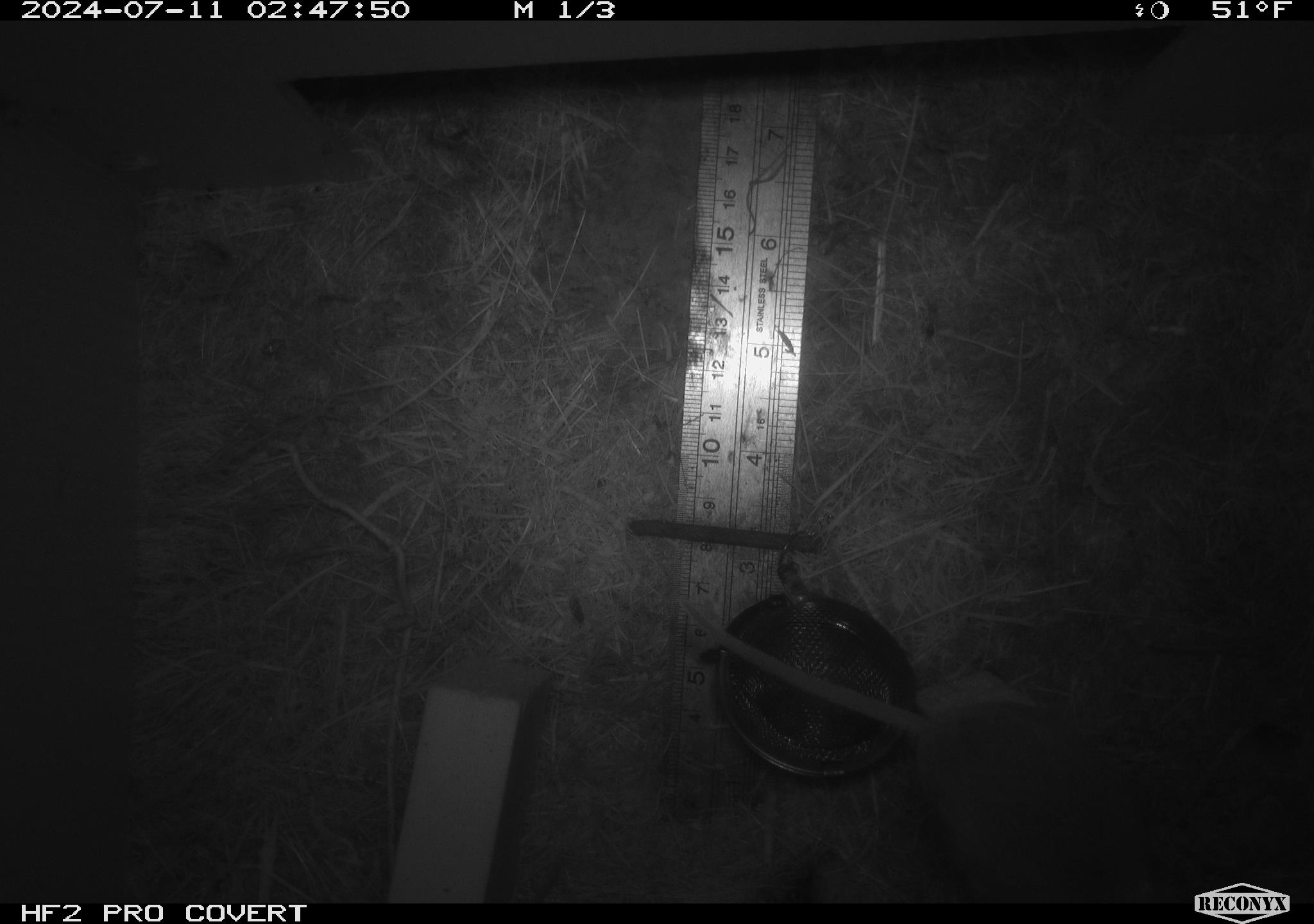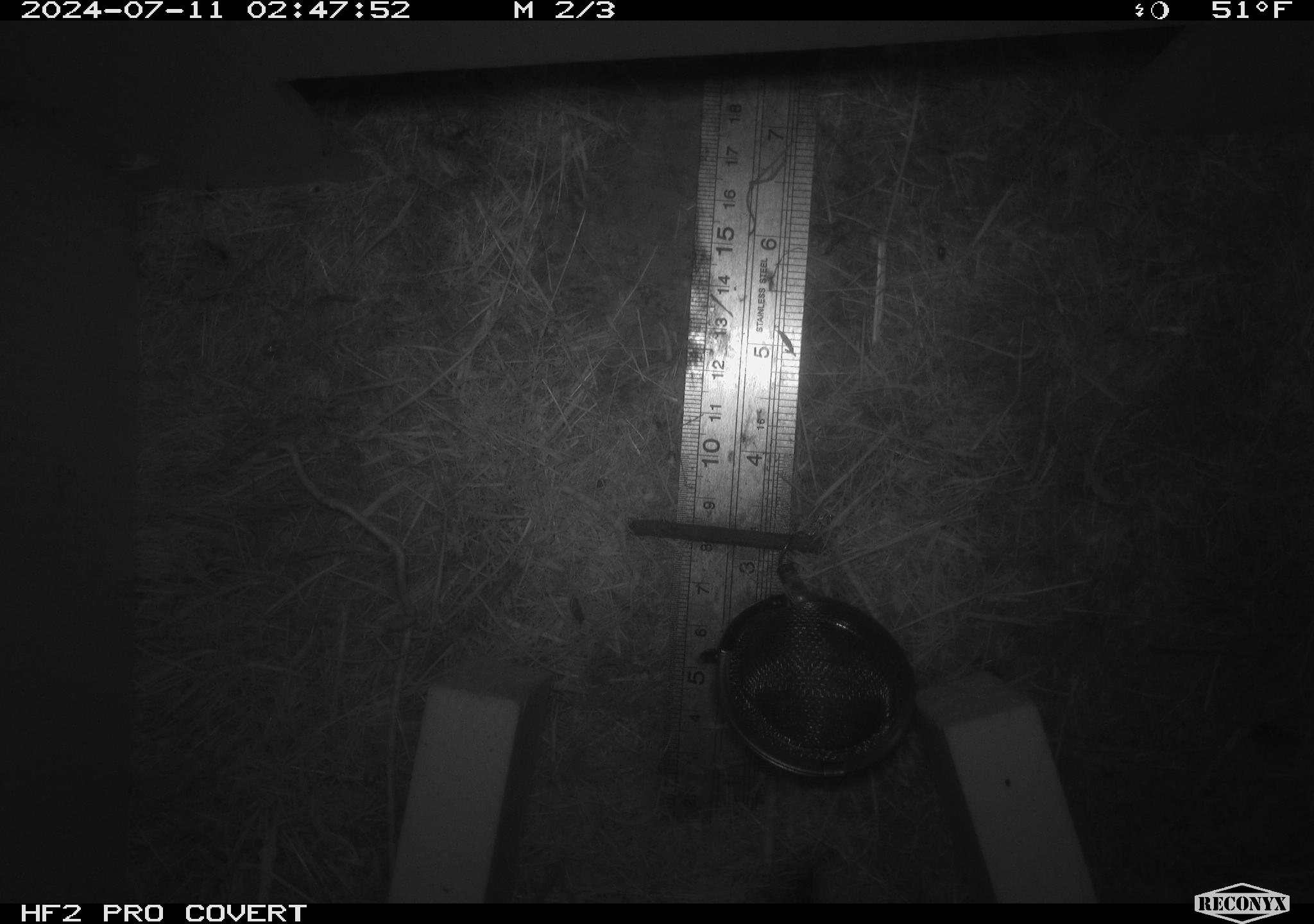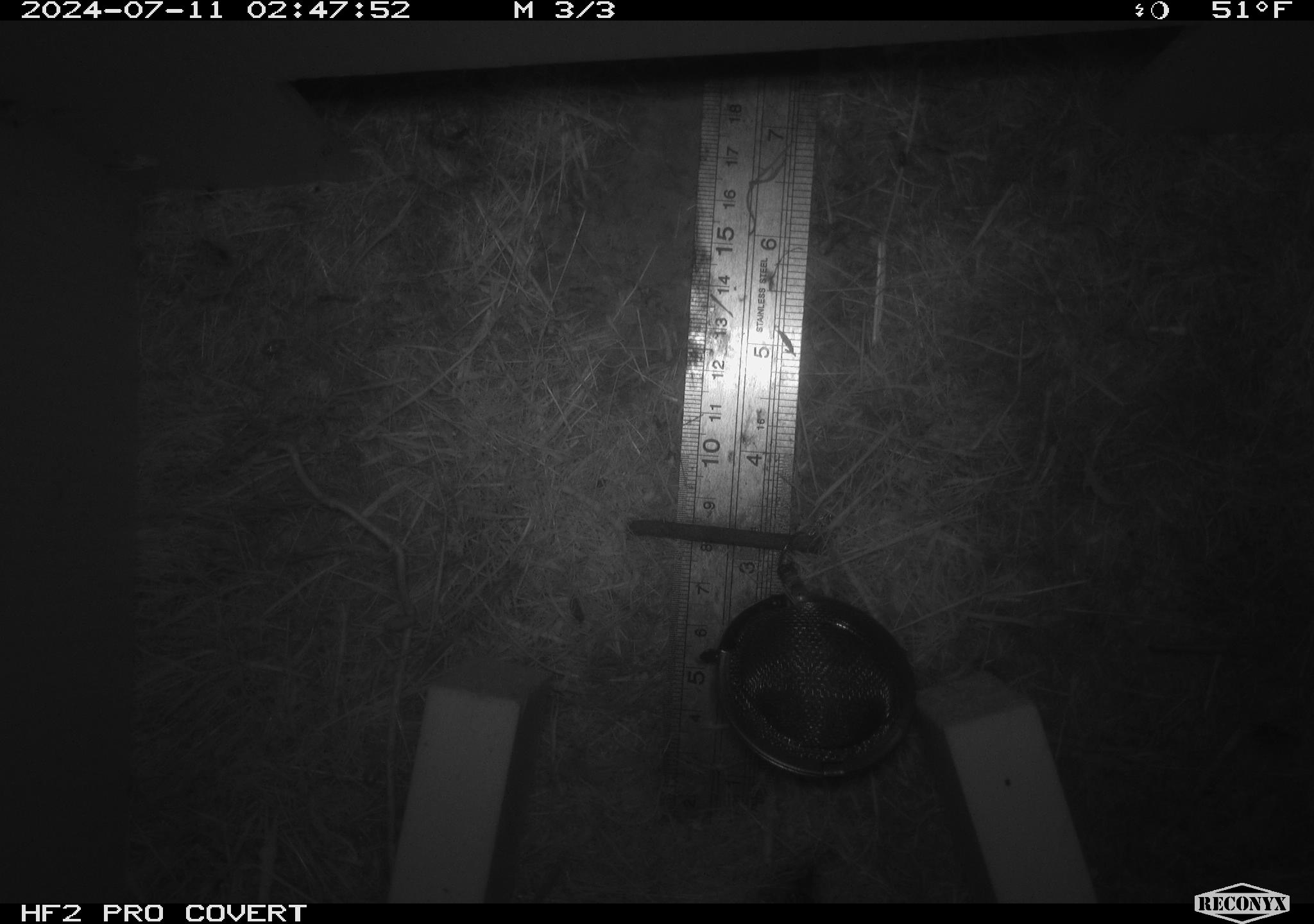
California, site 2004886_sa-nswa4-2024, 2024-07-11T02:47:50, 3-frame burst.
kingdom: Animalia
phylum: Chordata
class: Mammalia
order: Rodentia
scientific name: Rodentia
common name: mouse species